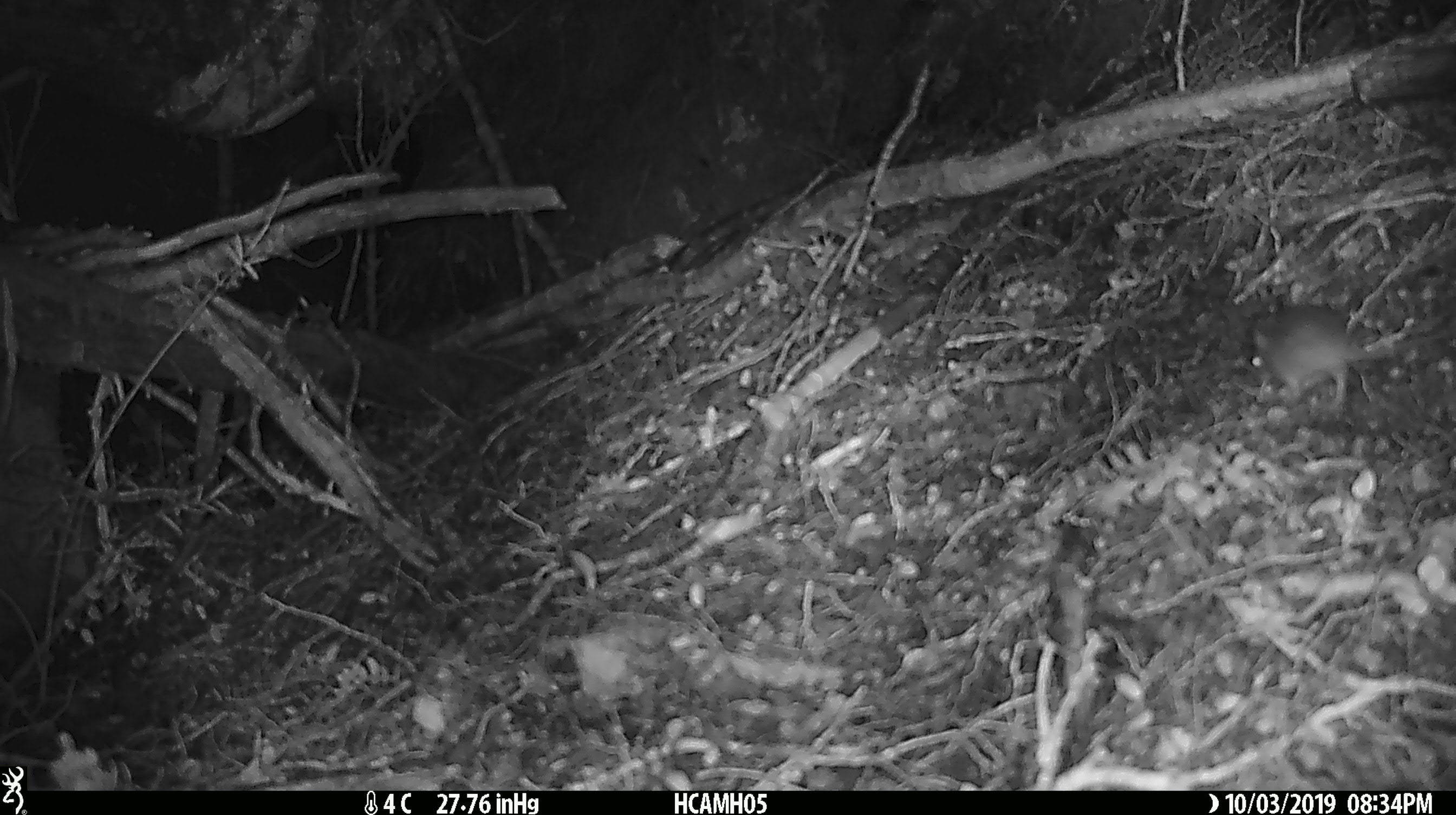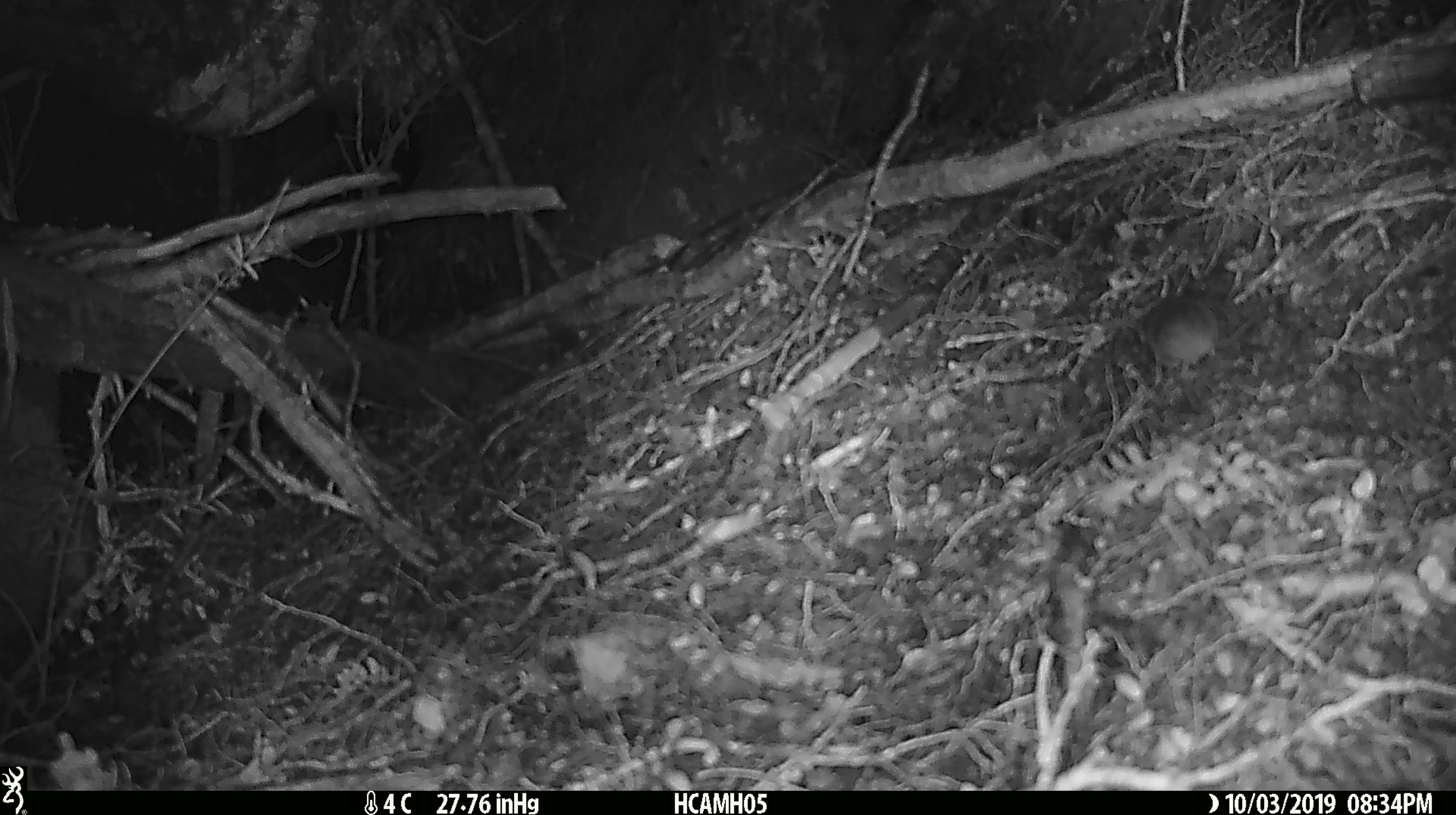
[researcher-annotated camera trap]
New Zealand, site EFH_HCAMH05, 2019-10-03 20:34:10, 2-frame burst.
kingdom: Animalia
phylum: Chordata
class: Mammalia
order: Rodentia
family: Muridae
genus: Mus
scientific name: Mus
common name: mouse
Mouse (Mus).